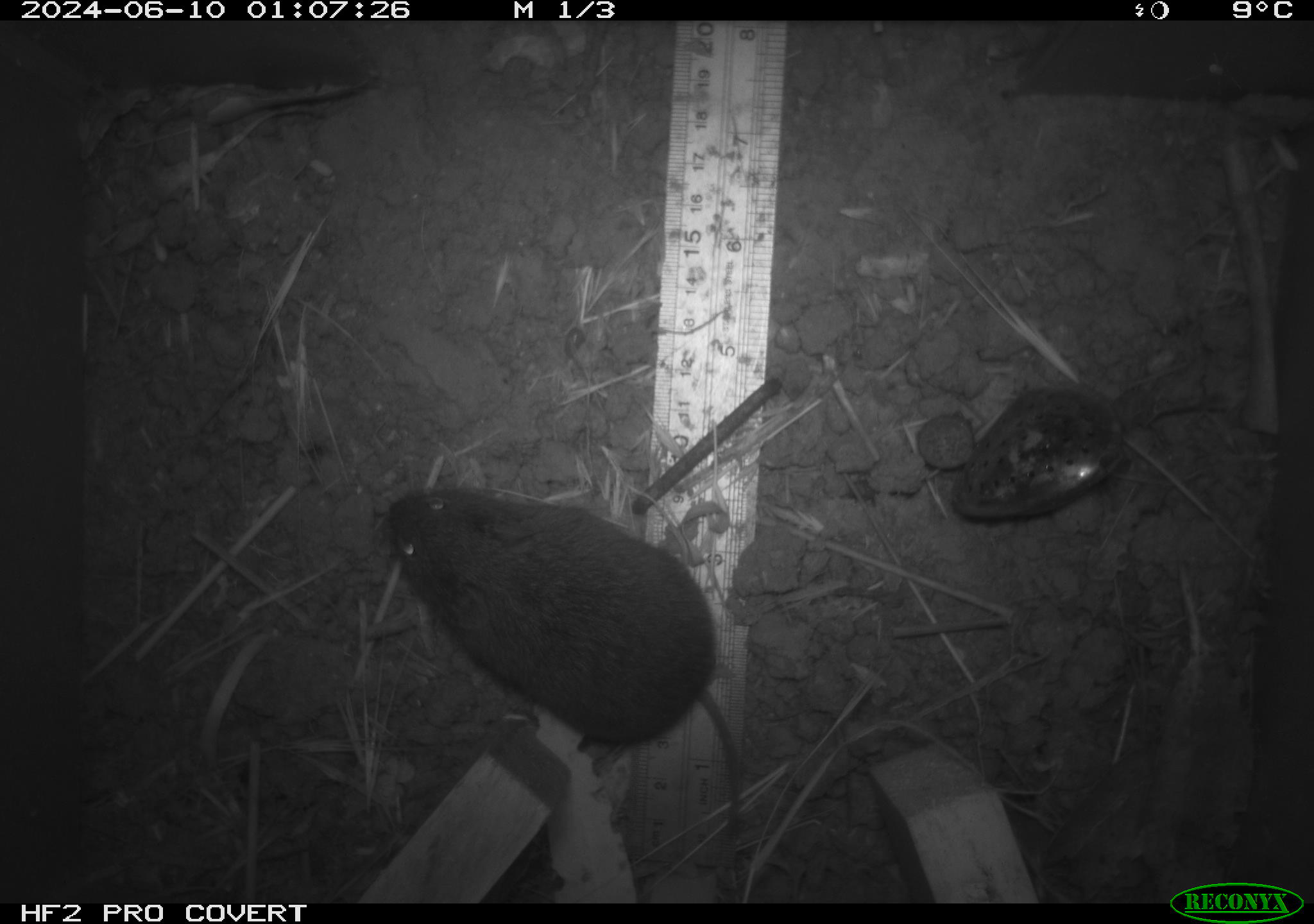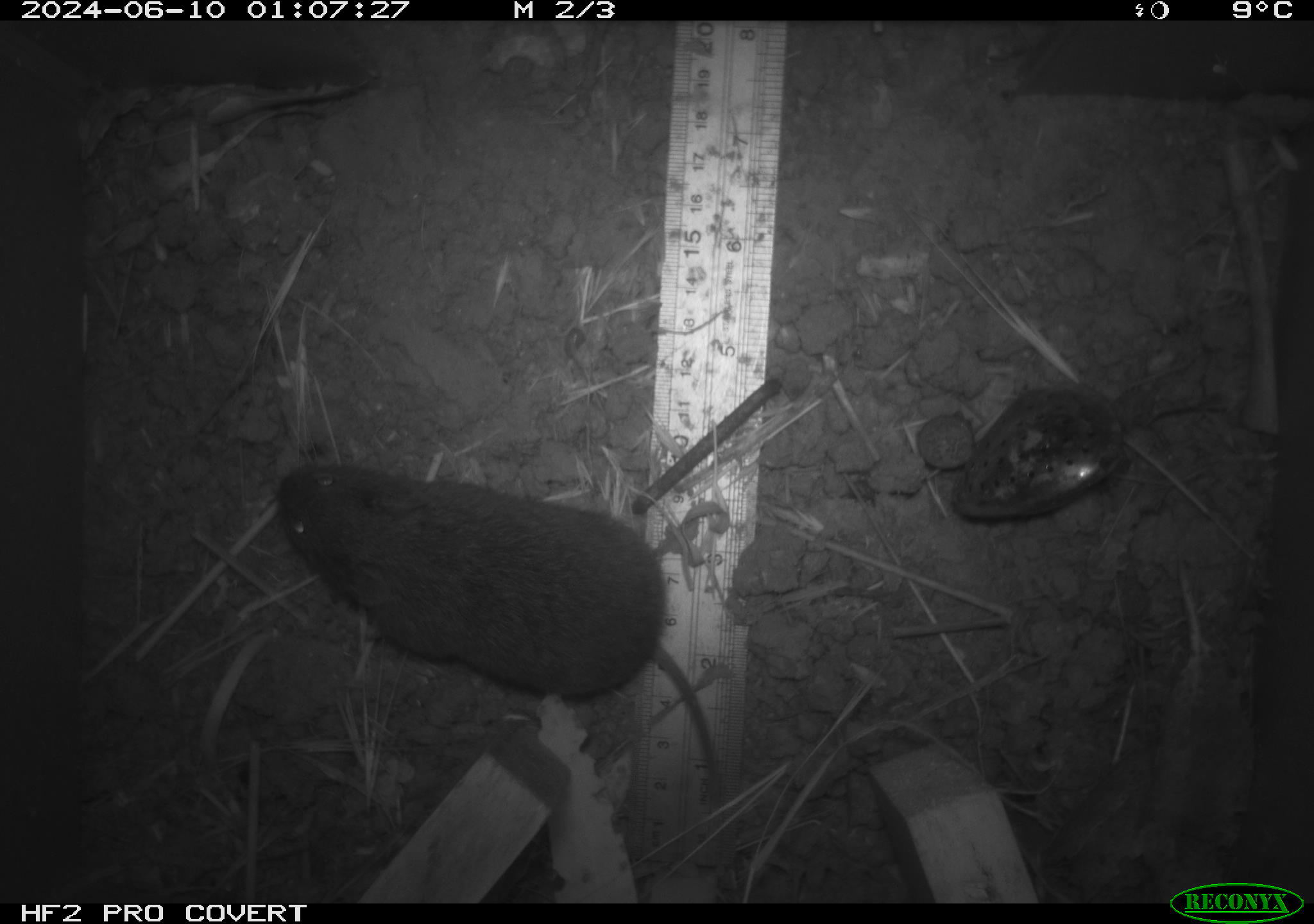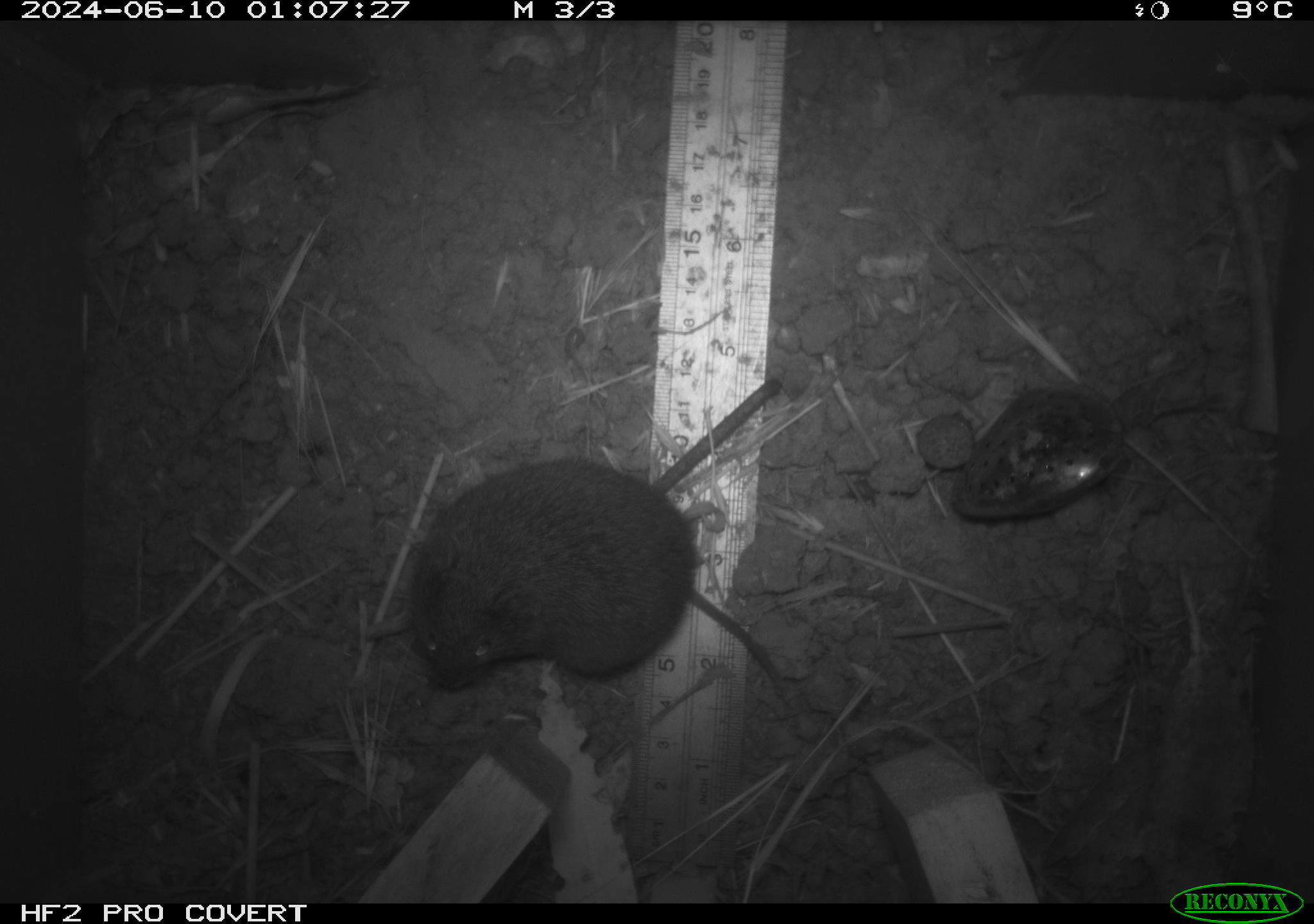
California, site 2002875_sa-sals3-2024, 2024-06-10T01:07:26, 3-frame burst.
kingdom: Animalia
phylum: Chordata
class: Mammalia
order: Rodentia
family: Cricetidae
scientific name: Arvicolinae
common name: voles, lemmings, and muskrats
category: arvicolinae subfamily